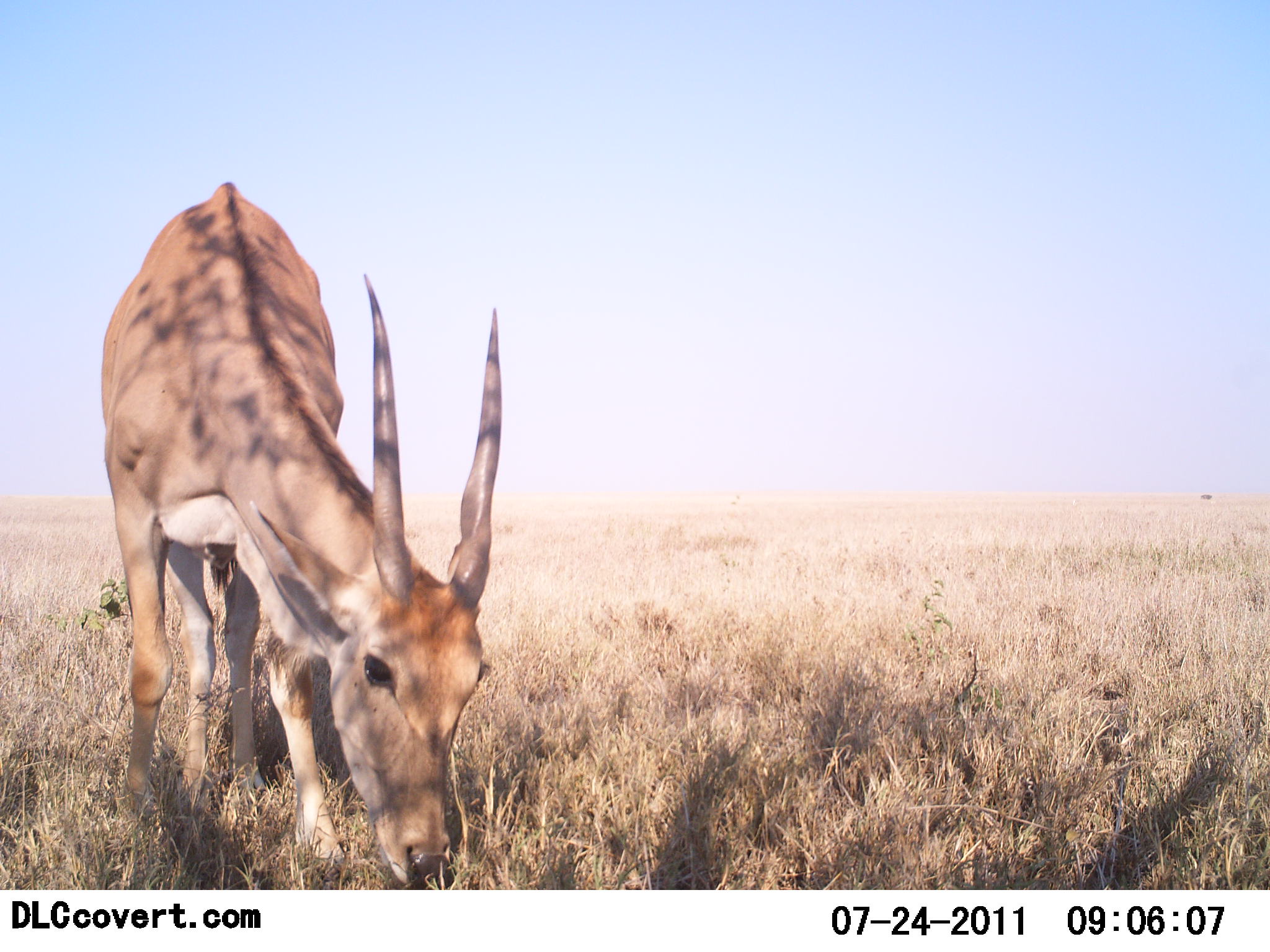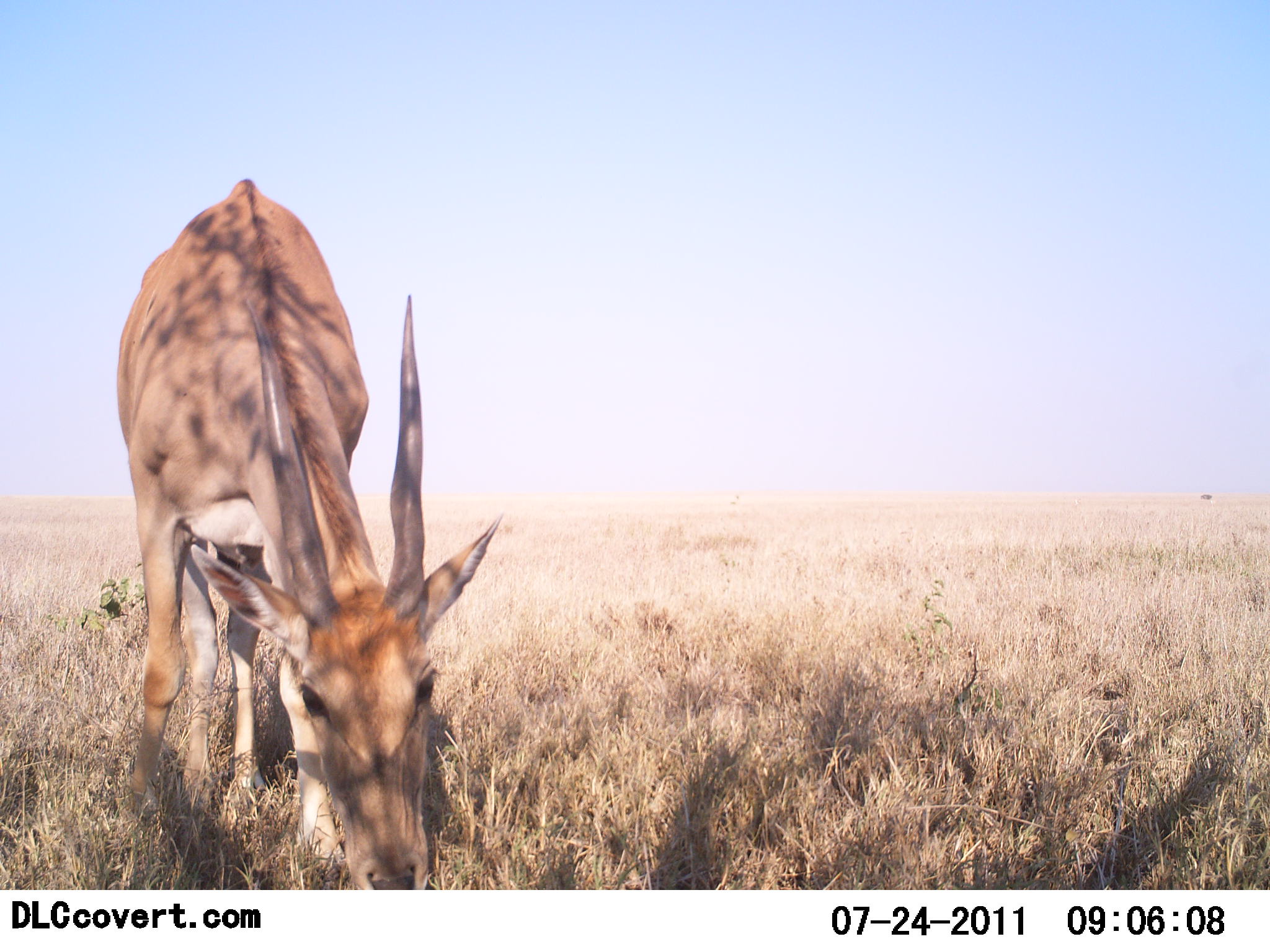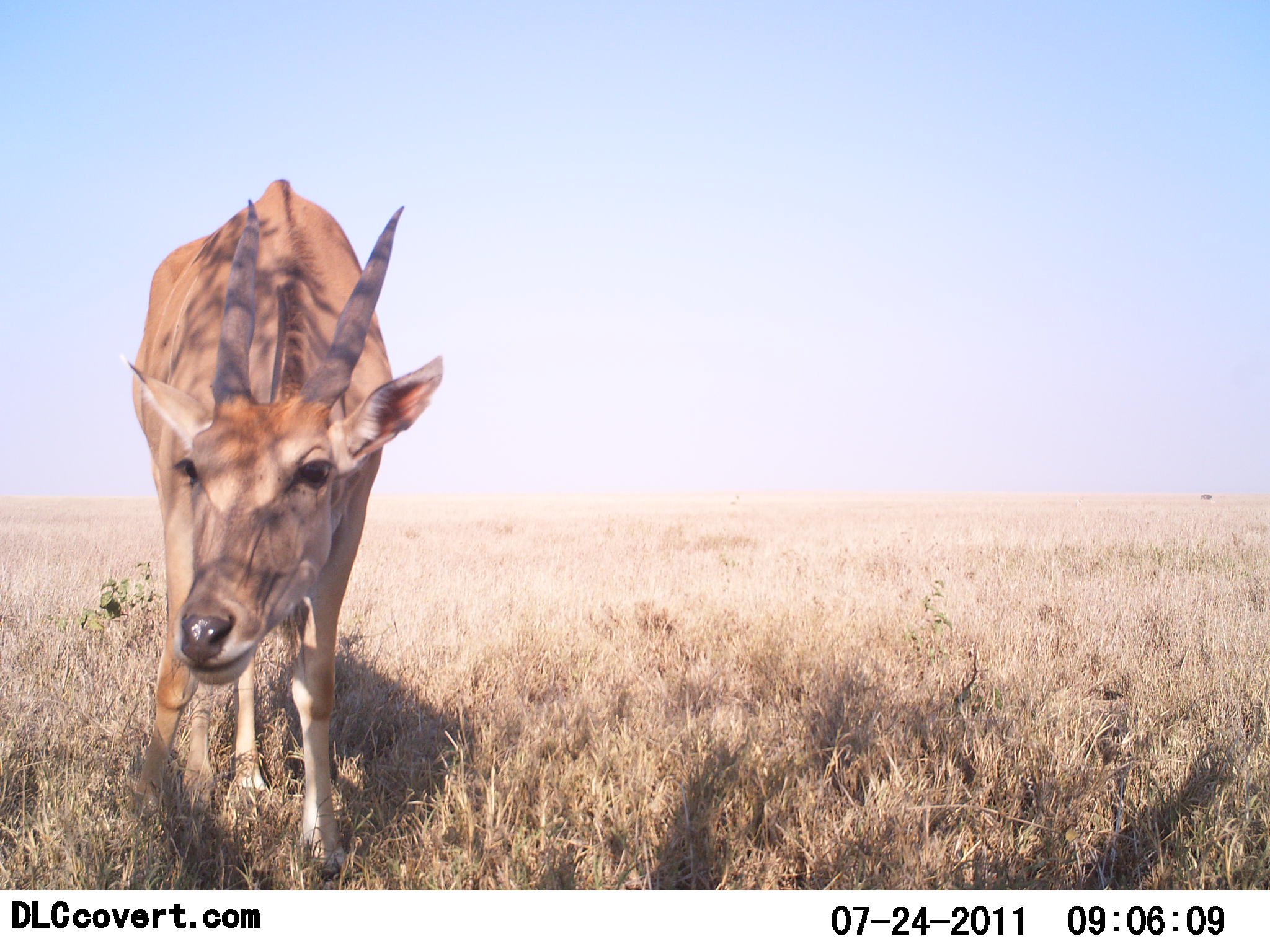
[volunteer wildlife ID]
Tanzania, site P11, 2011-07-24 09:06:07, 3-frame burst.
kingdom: Animalia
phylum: Chordata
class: Mammalia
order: Artiodactyla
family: Bovidae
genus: Tragelaphus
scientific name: Tragelaphus oryx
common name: eland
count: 1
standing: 30%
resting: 0%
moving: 0%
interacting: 20%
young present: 10%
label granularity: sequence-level